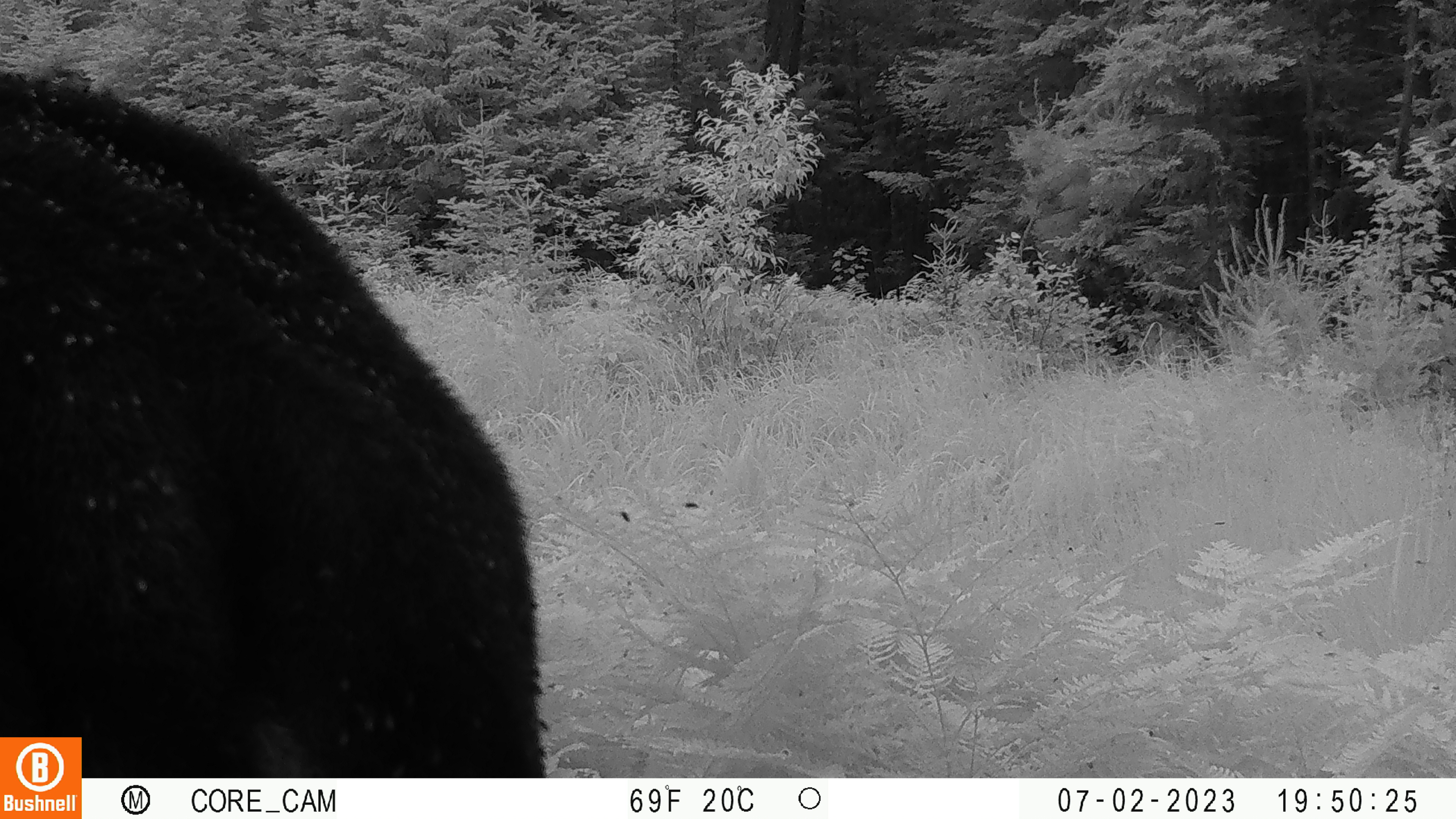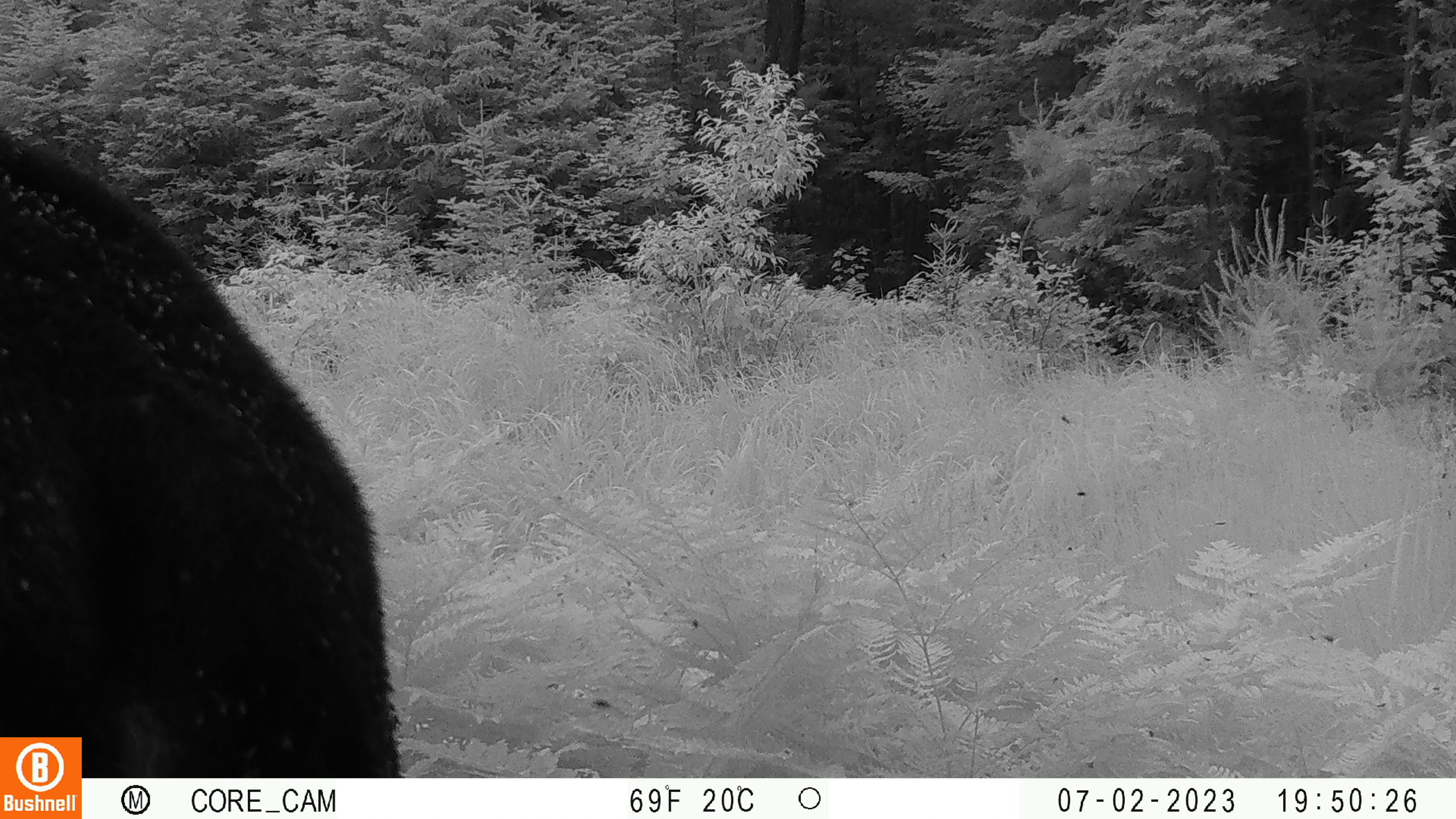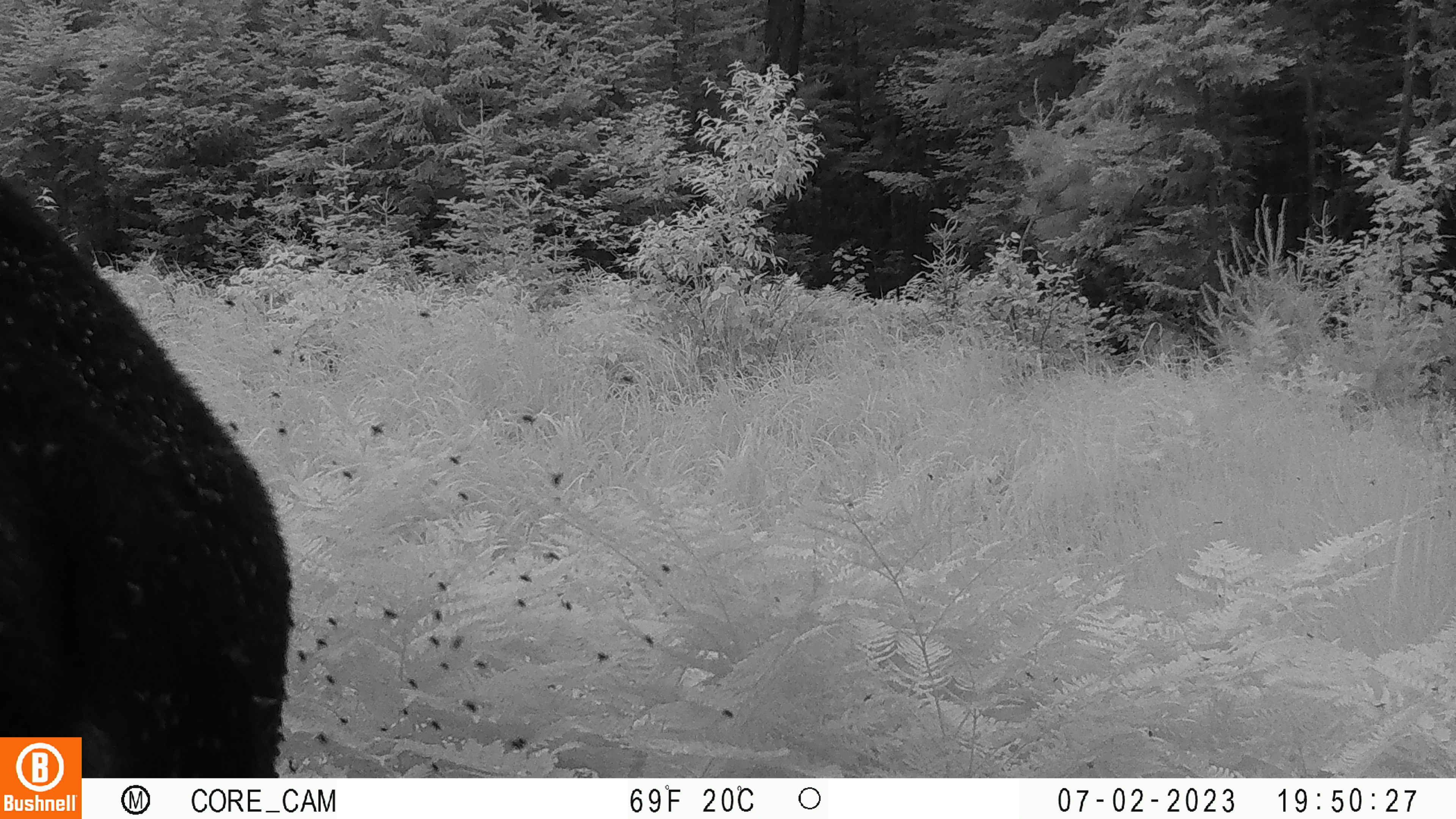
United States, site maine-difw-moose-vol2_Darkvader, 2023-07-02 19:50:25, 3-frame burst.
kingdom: Animalia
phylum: Chordata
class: Mammalia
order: Artiodactyla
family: Cervidae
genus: Alces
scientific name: Alces alces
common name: moose